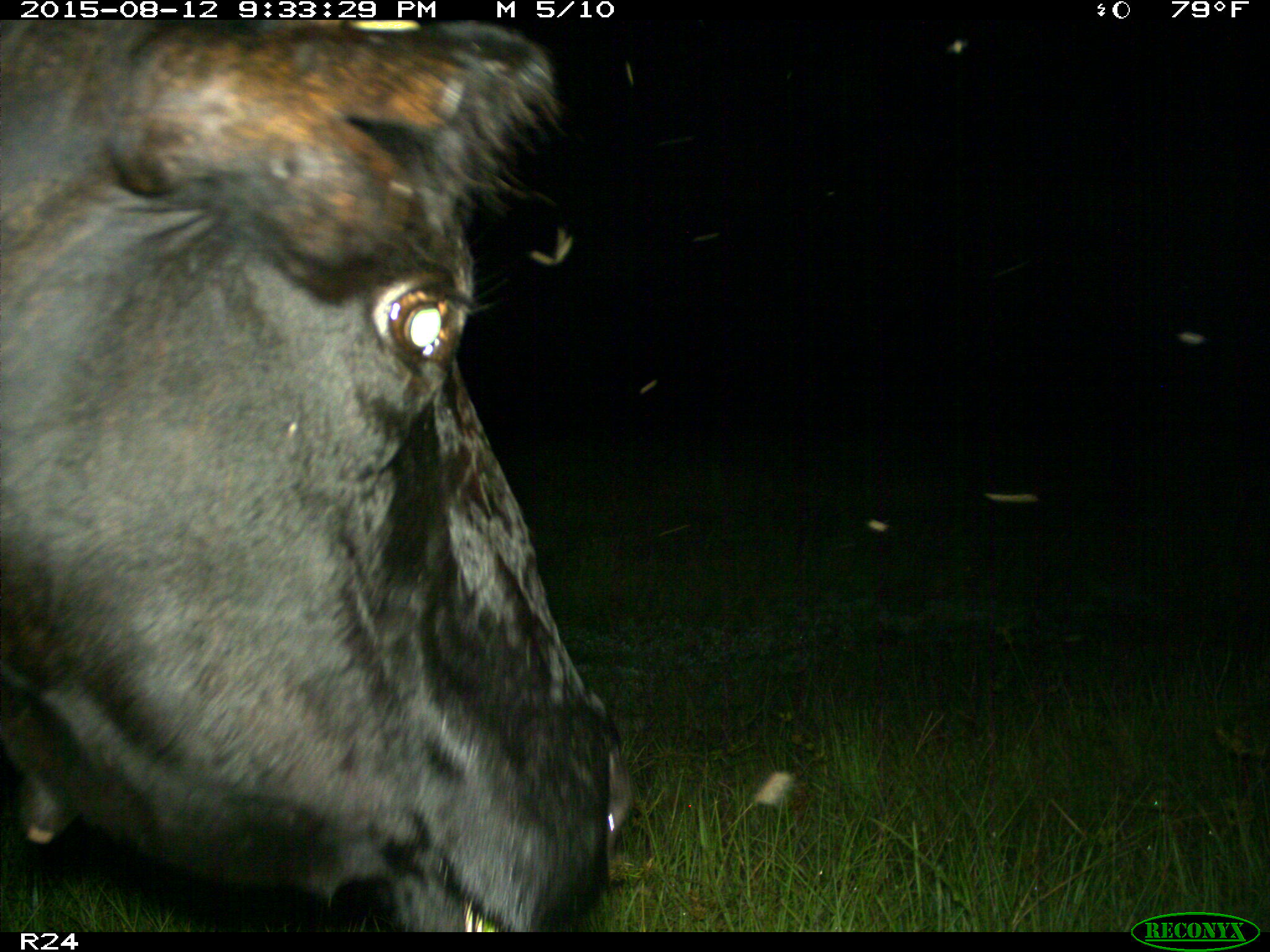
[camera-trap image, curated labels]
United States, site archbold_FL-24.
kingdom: Animalia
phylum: Chordata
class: Mammalia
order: Artiodactyla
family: Bovidae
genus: Bos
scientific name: Bos taurus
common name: domestic cow